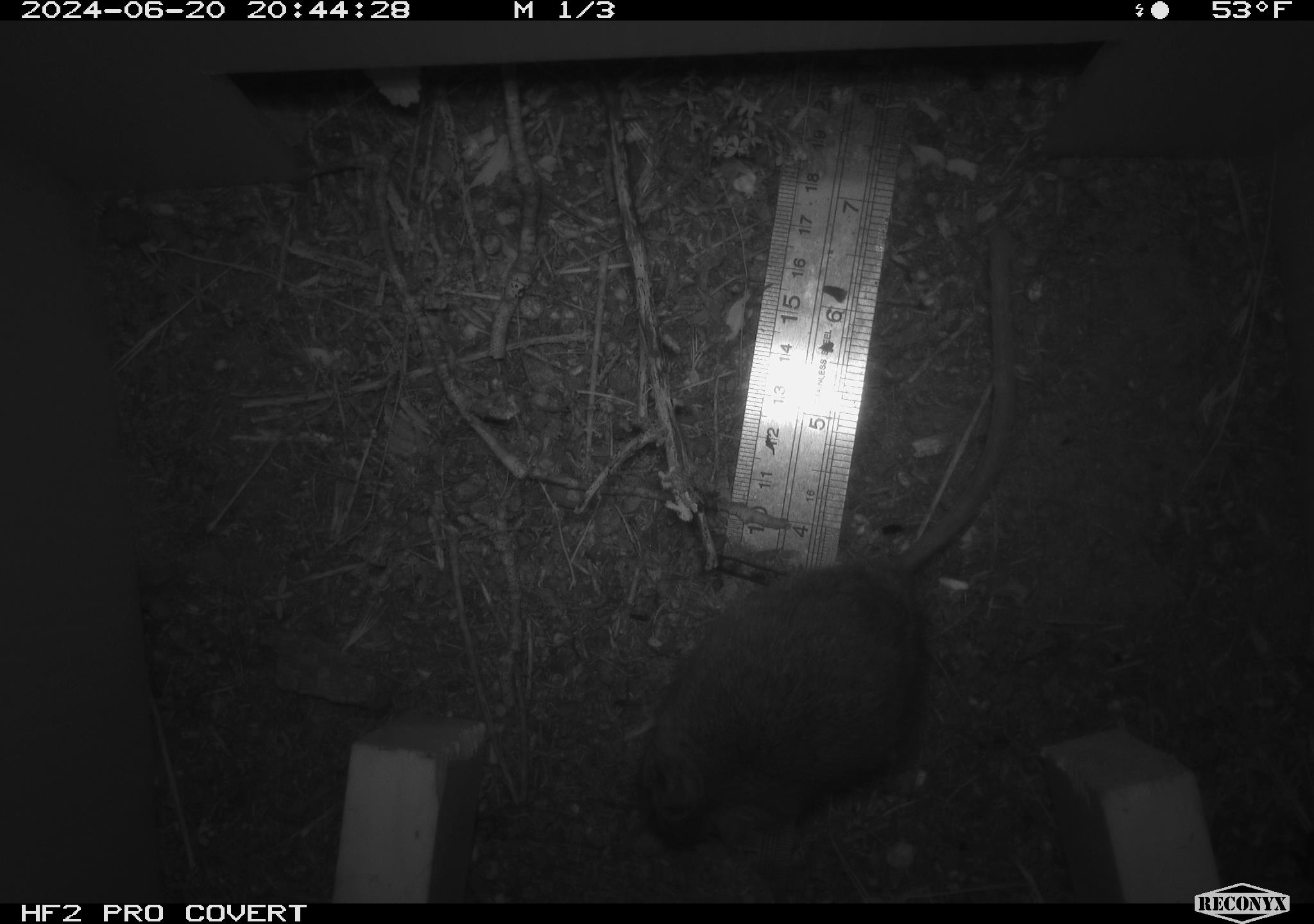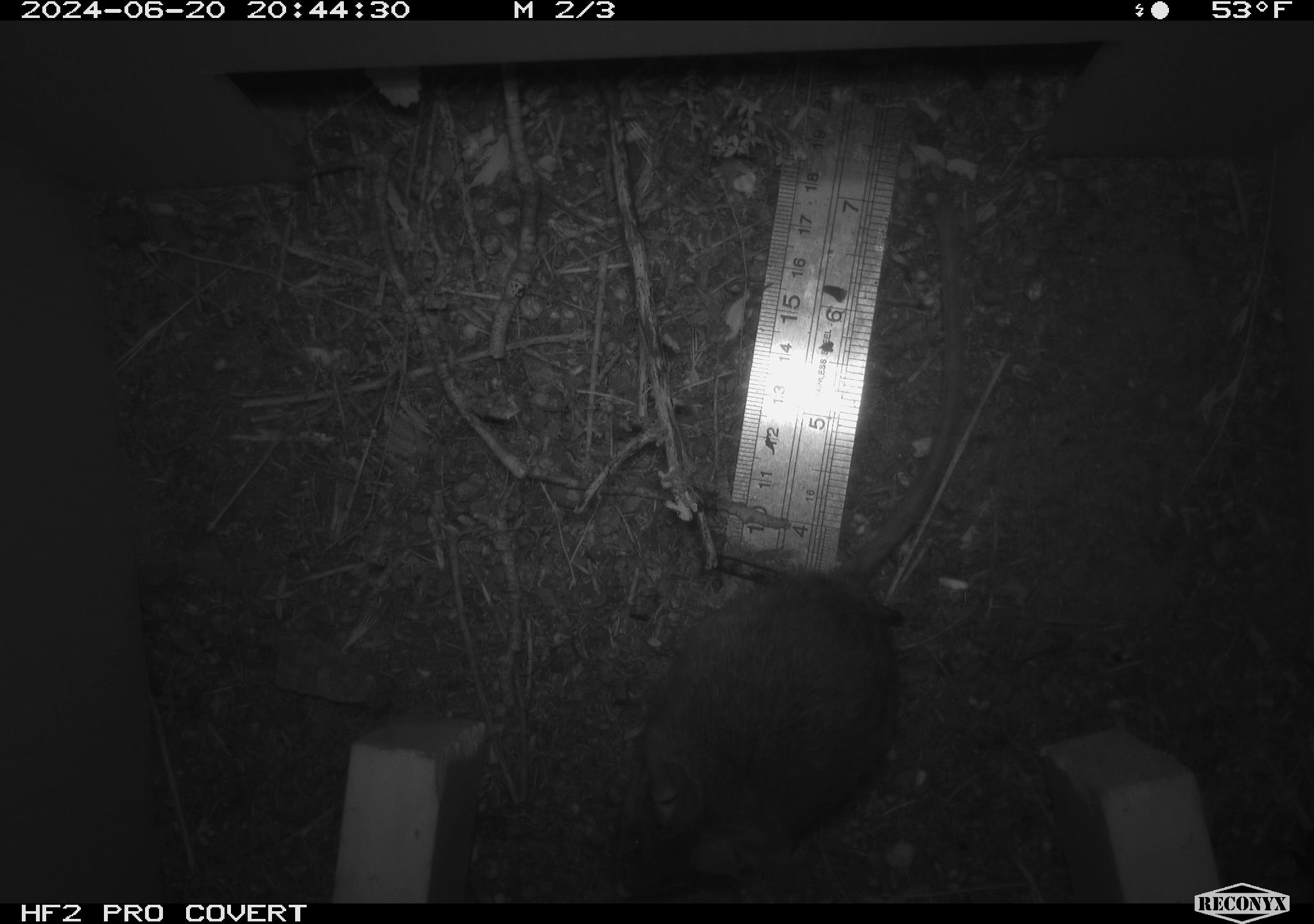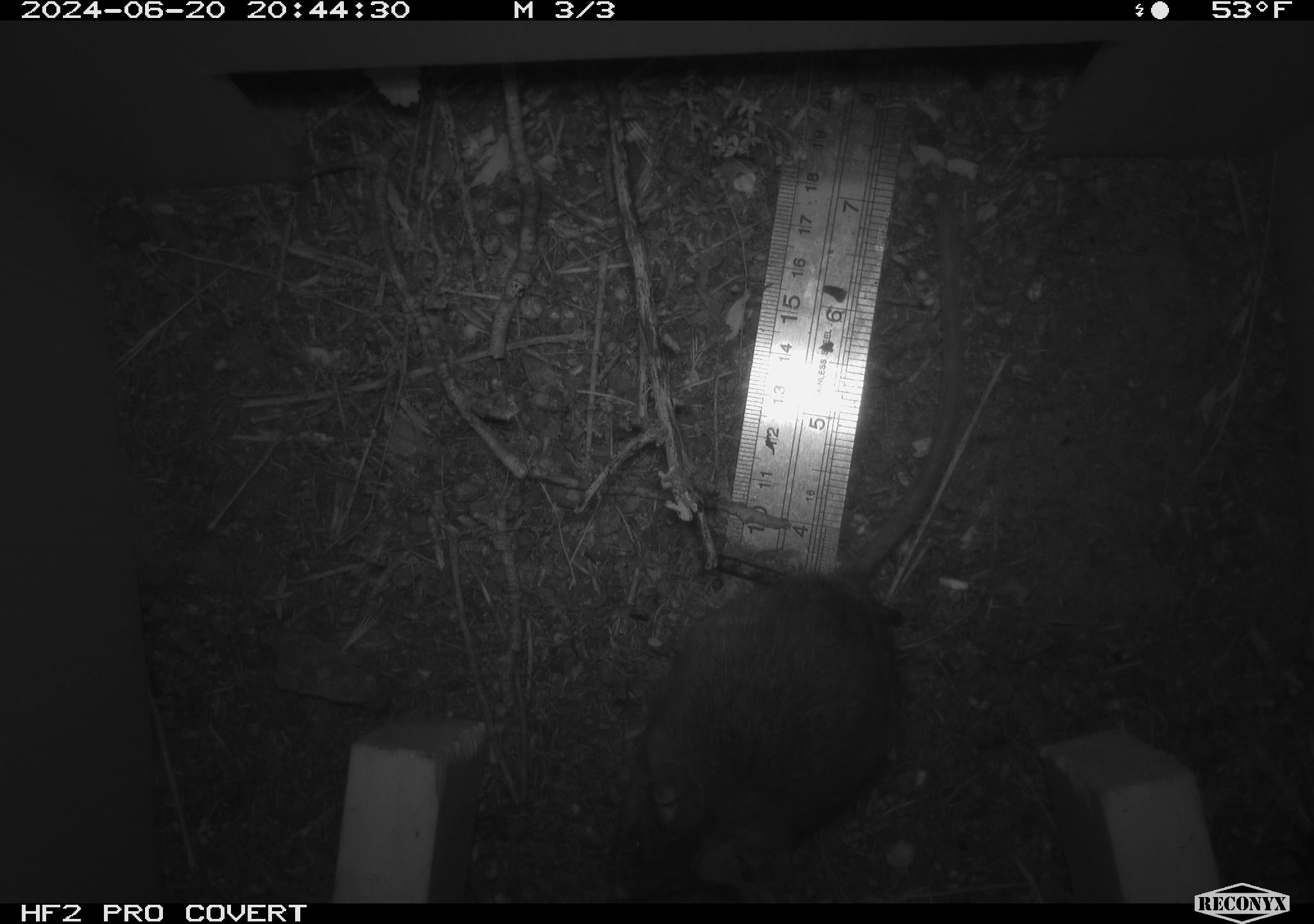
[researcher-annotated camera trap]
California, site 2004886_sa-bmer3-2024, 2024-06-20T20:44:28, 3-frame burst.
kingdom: Animalia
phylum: Chordata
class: Mammalia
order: Rodentia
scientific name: Rodentia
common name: mouse species